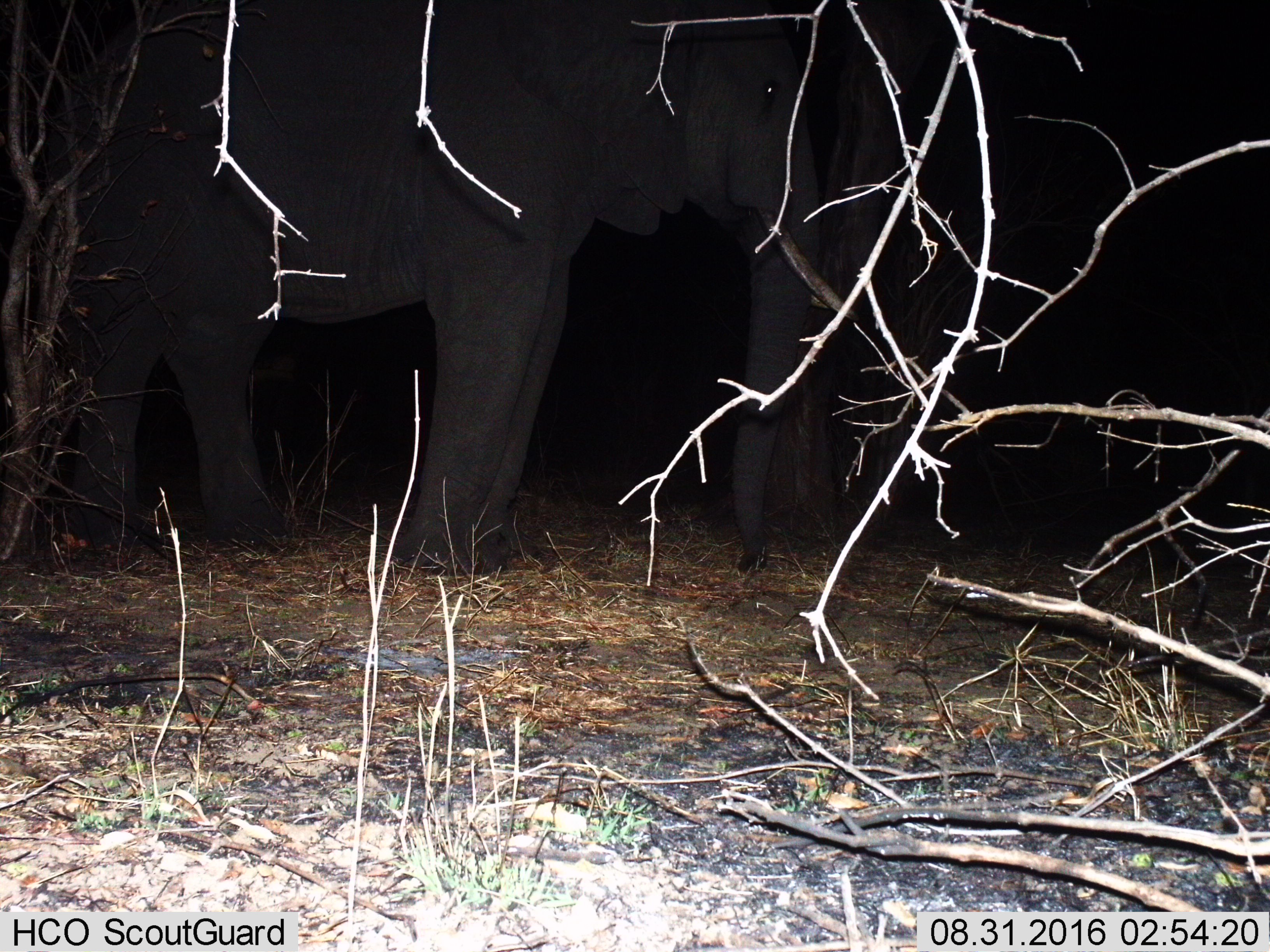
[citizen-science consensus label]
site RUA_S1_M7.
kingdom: Animalia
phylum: Chordata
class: Mammalia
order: Proboscidea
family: Elephantidae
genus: Loxodonta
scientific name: Loxodonta africana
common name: african bush elephant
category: elephant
Elephant (african bush elephant) (Loxodonta africana), count 1. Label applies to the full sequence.